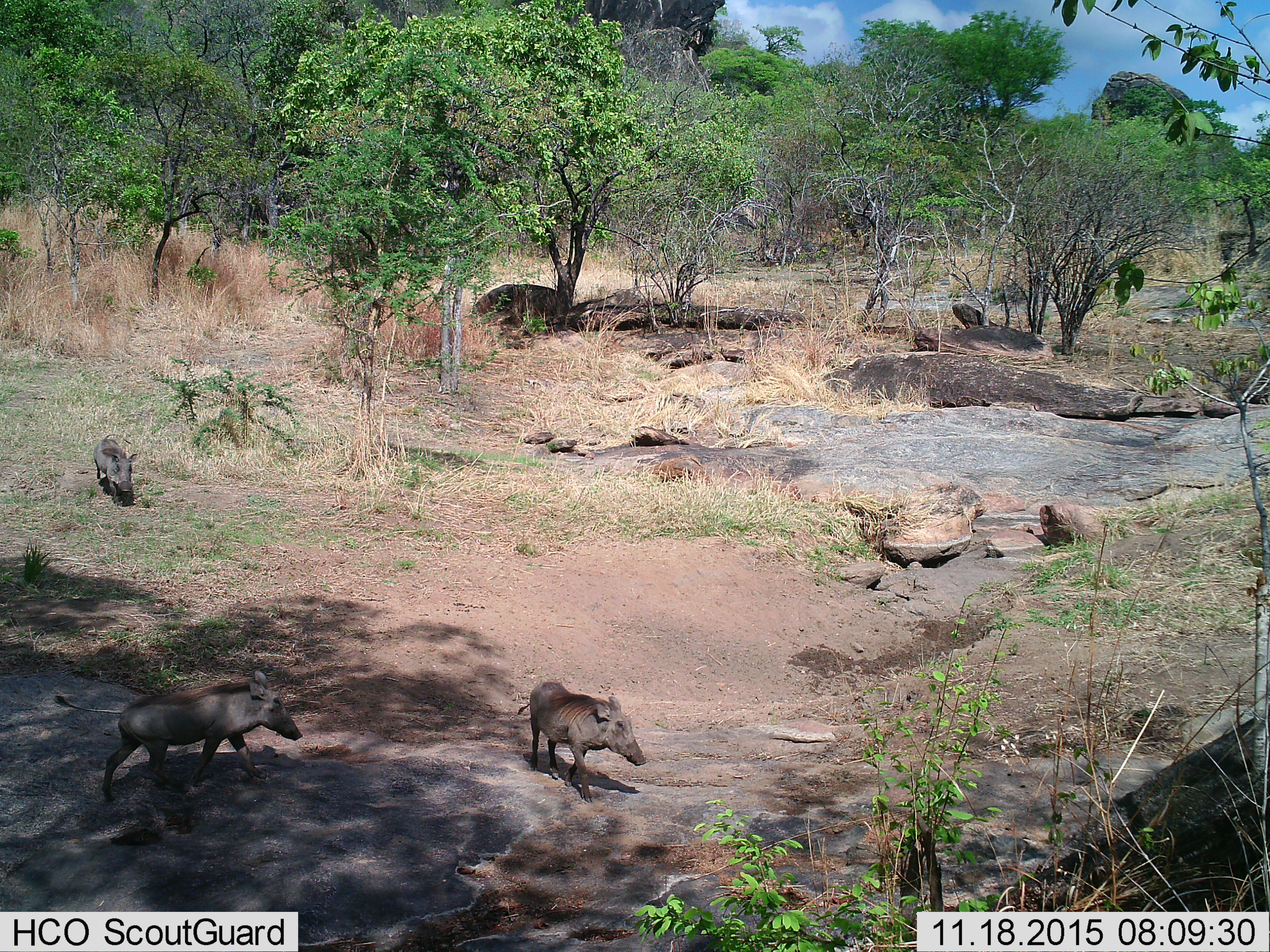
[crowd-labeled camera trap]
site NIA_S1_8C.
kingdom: Animalia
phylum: Chordata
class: Mammalia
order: Artiodactyla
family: Suidae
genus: Phacochoerus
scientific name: Phacochoerus africanus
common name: warthog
Warthog (Phacochoerus africanus), count 3. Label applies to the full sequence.